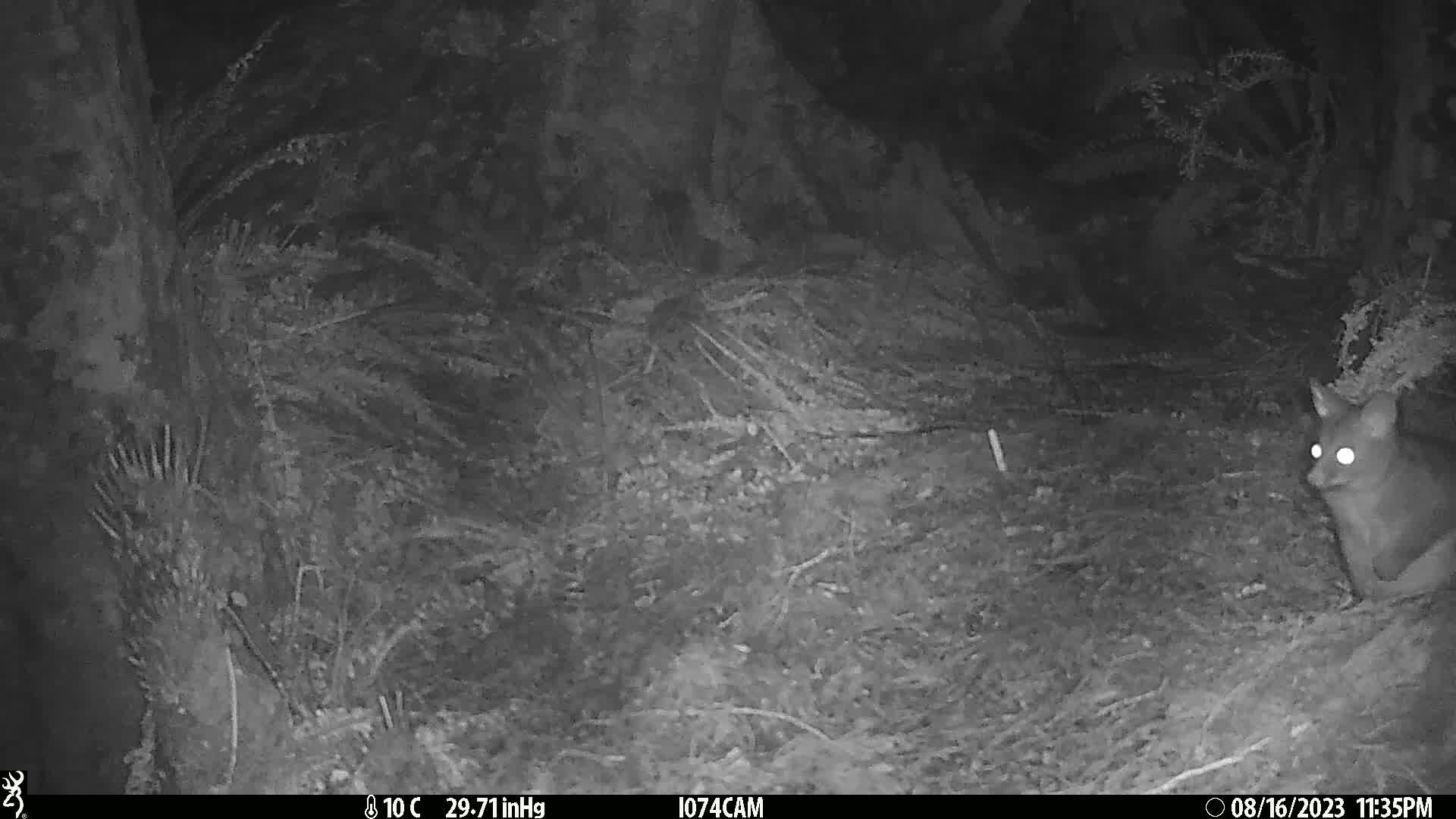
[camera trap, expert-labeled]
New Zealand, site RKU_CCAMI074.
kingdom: Animalia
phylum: Chordata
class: Mammalia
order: Diprotodontia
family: Phalangeridae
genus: Trichosurus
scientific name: Trichosurus vulpecula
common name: common brushtail possum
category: possum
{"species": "possum (common brushtail possum) (Trichosurus vulpecula)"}